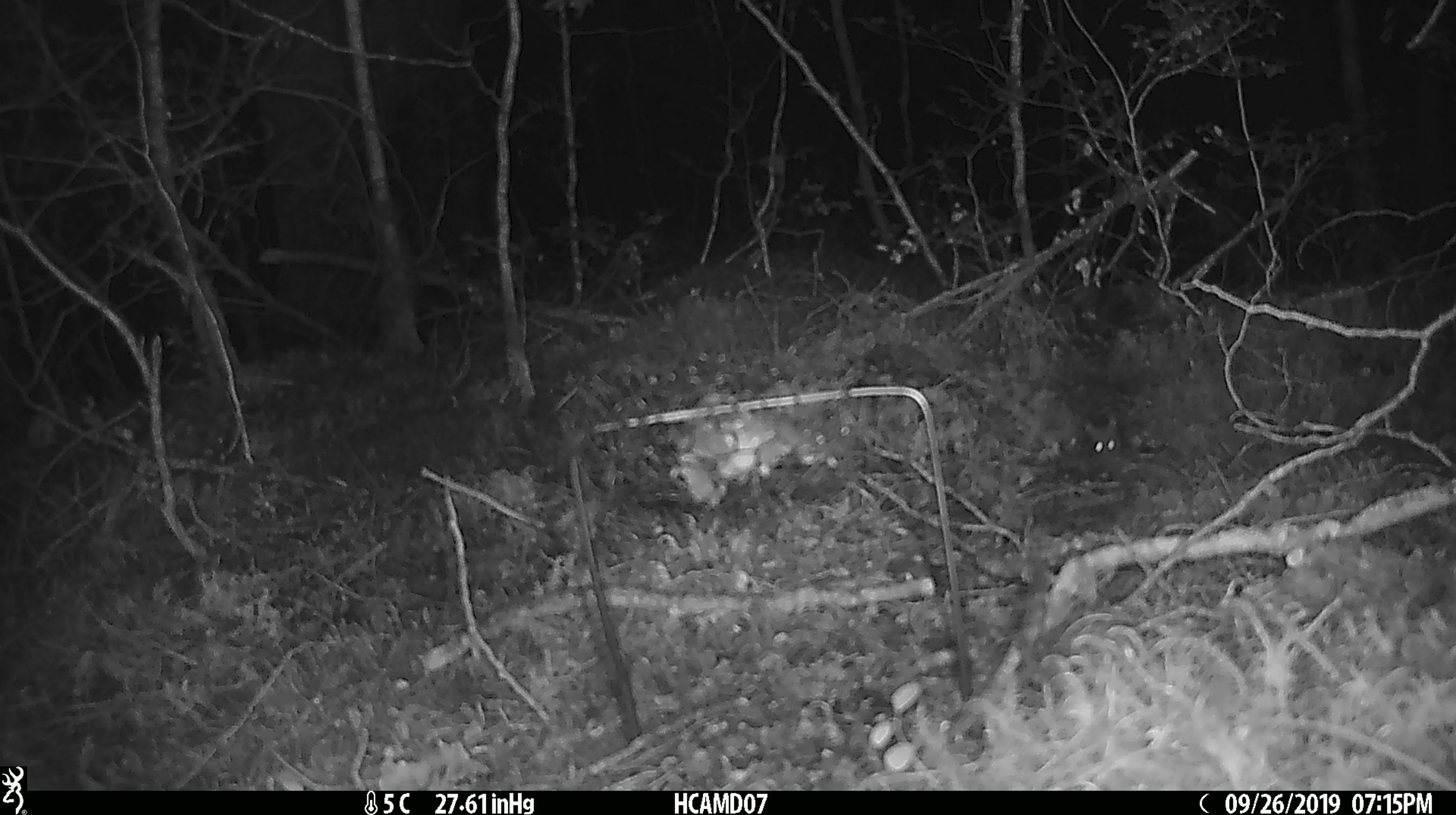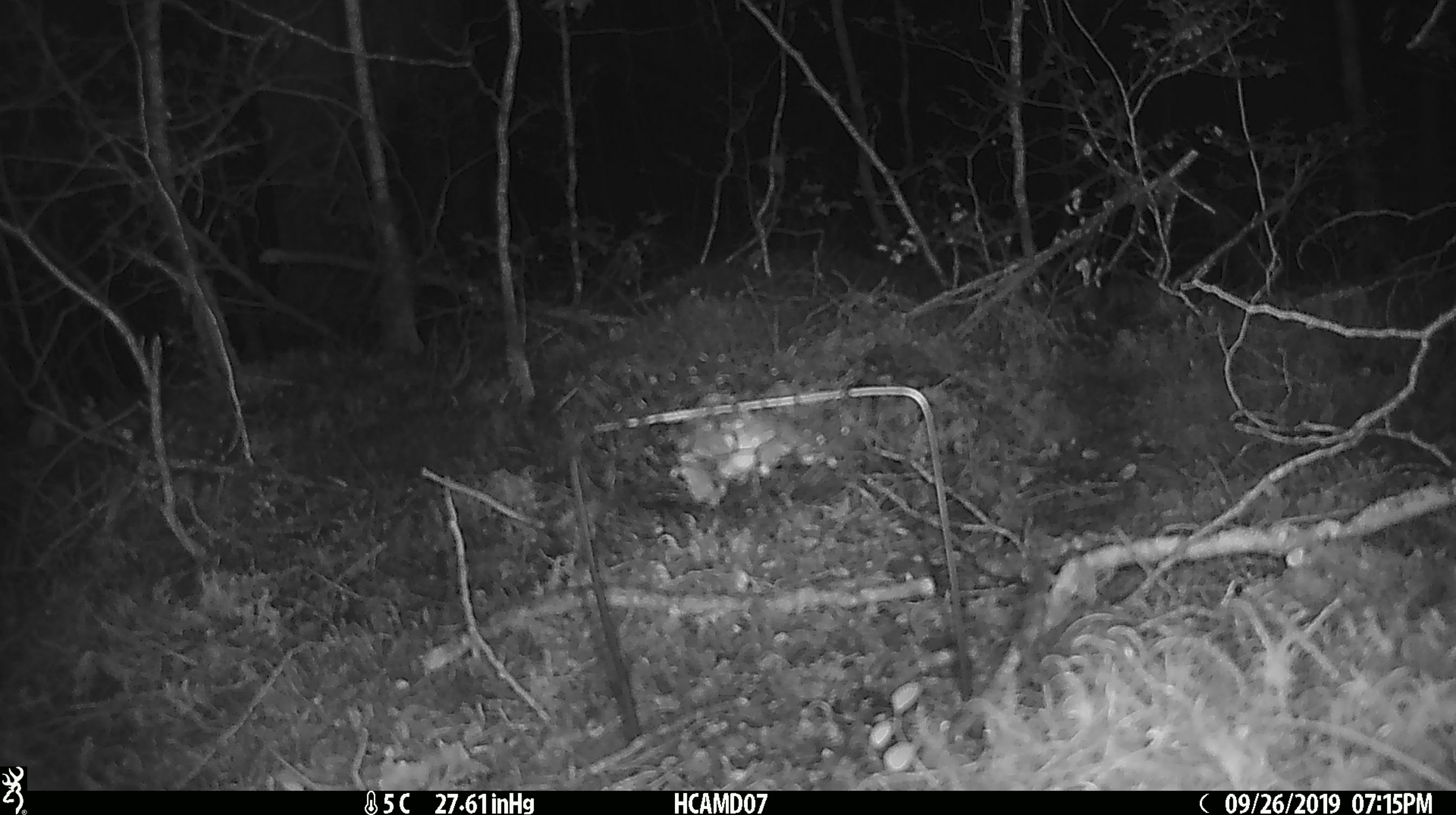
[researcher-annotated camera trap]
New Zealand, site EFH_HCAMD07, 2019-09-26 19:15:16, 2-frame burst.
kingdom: Animalia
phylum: Chordata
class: Mammalia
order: Rodentia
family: Muridae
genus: Mus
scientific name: Mus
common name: mouse